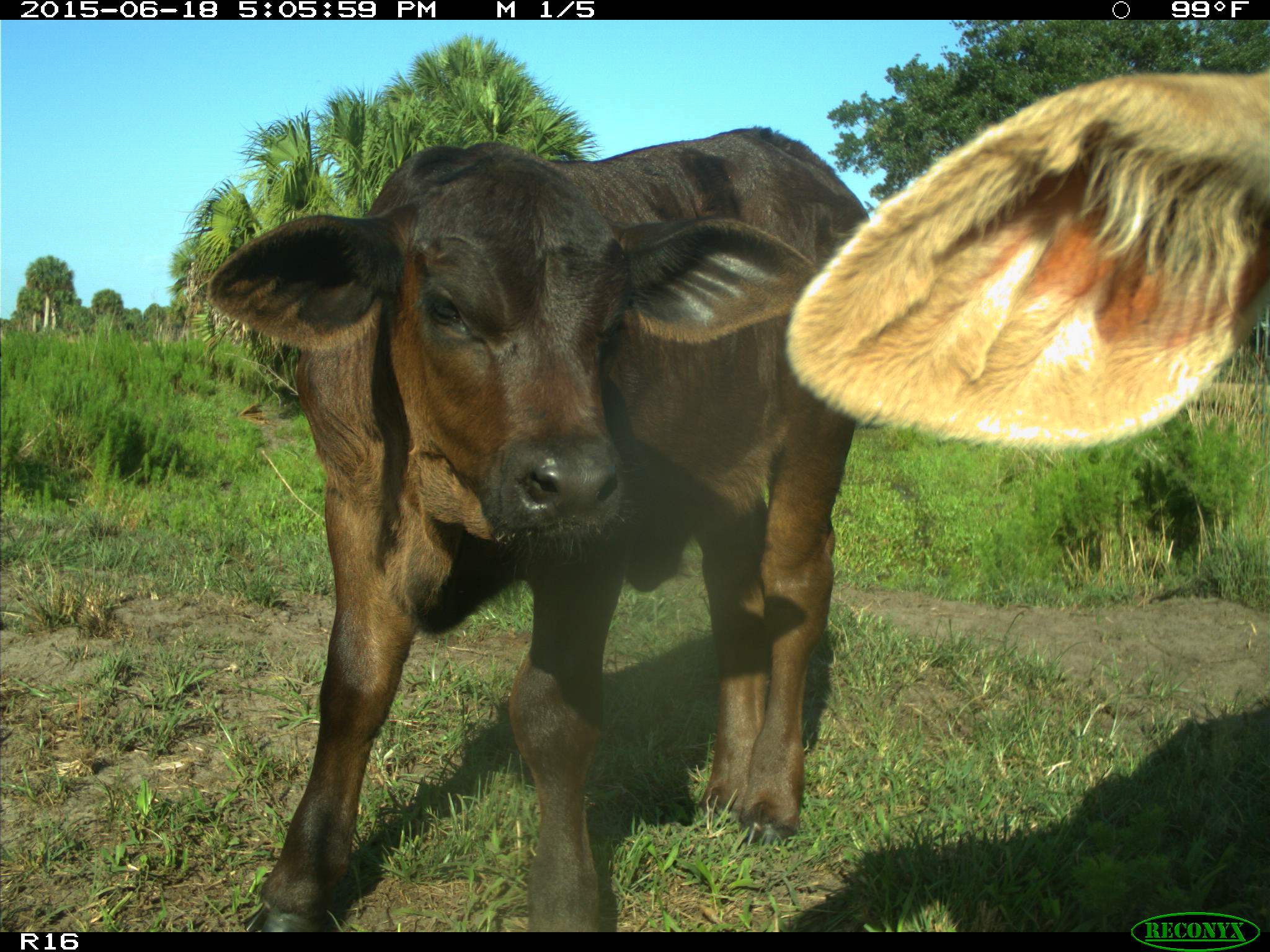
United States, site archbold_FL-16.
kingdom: Animalia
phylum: Chordata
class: Mammalia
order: Artiodactyla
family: Bovidae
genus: Bos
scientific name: Bos taurus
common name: domestic cow